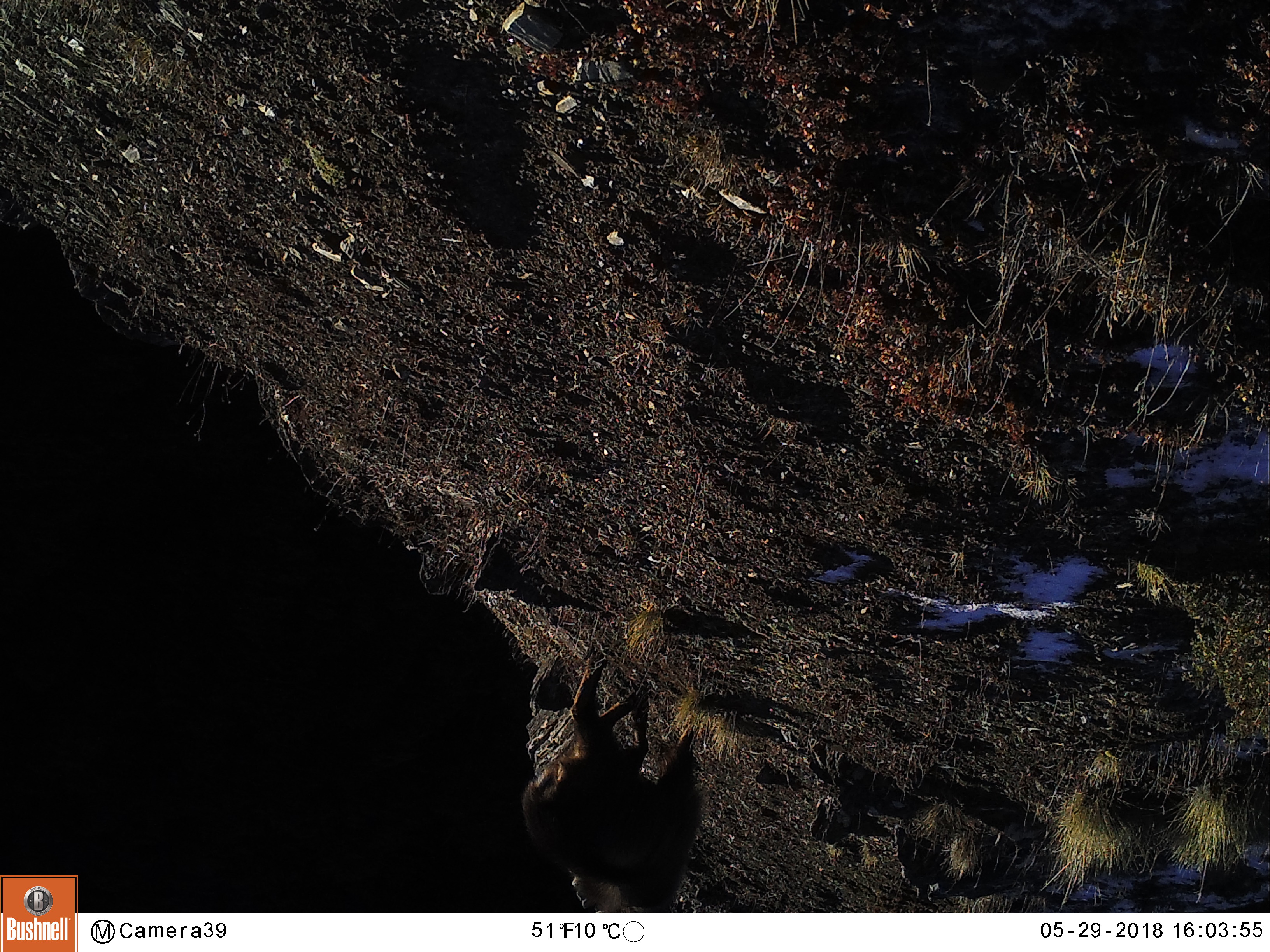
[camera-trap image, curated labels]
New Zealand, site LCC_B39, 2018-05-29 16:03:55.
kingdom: Animalia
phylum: Chordata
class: Mammalia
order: Artiodactyla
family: Bovidae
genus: Nilgiritragus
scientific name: Nilgiritragus hylocrius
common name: tahr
Tahr (Nilgiritragus hylocrius).